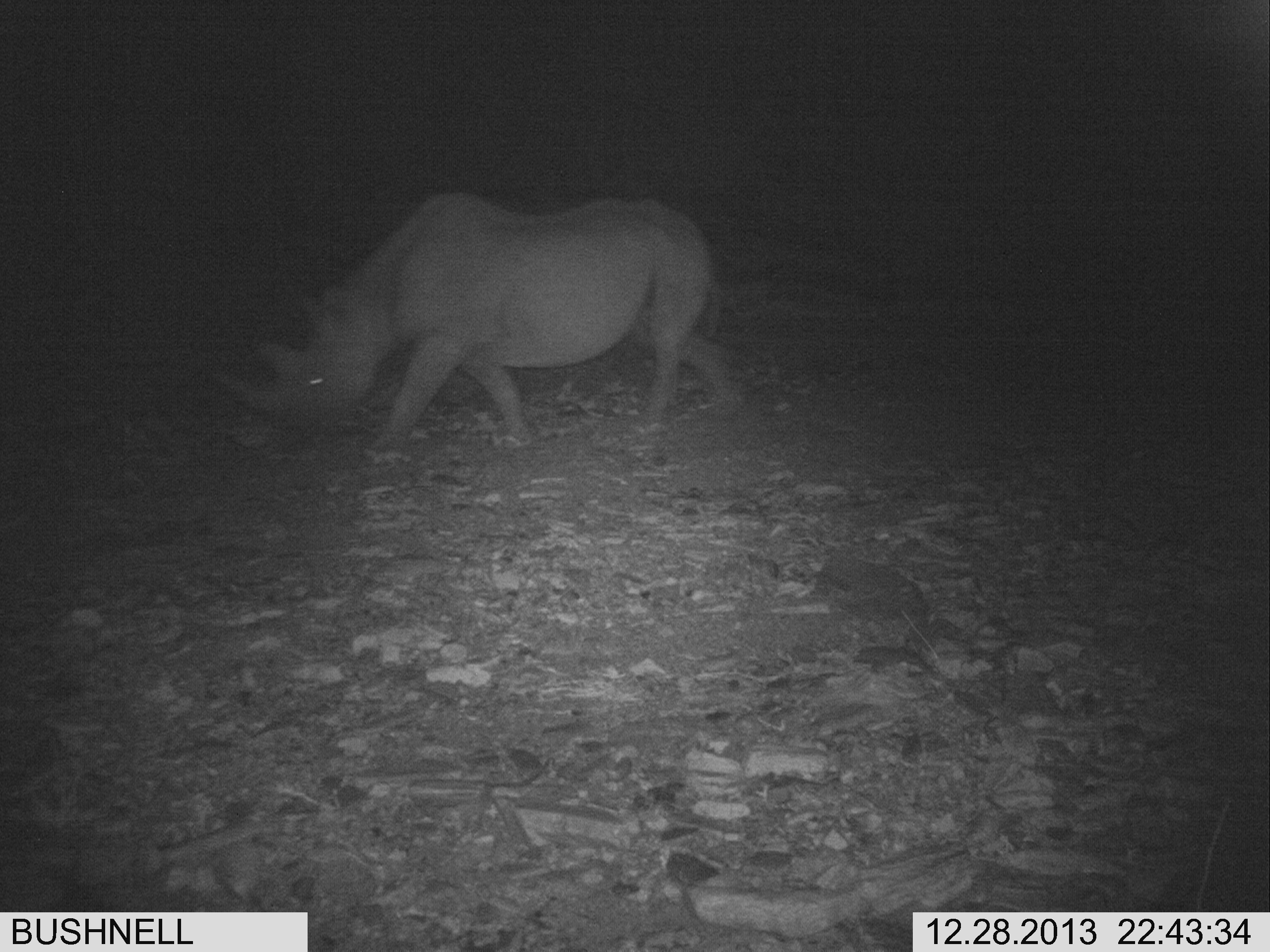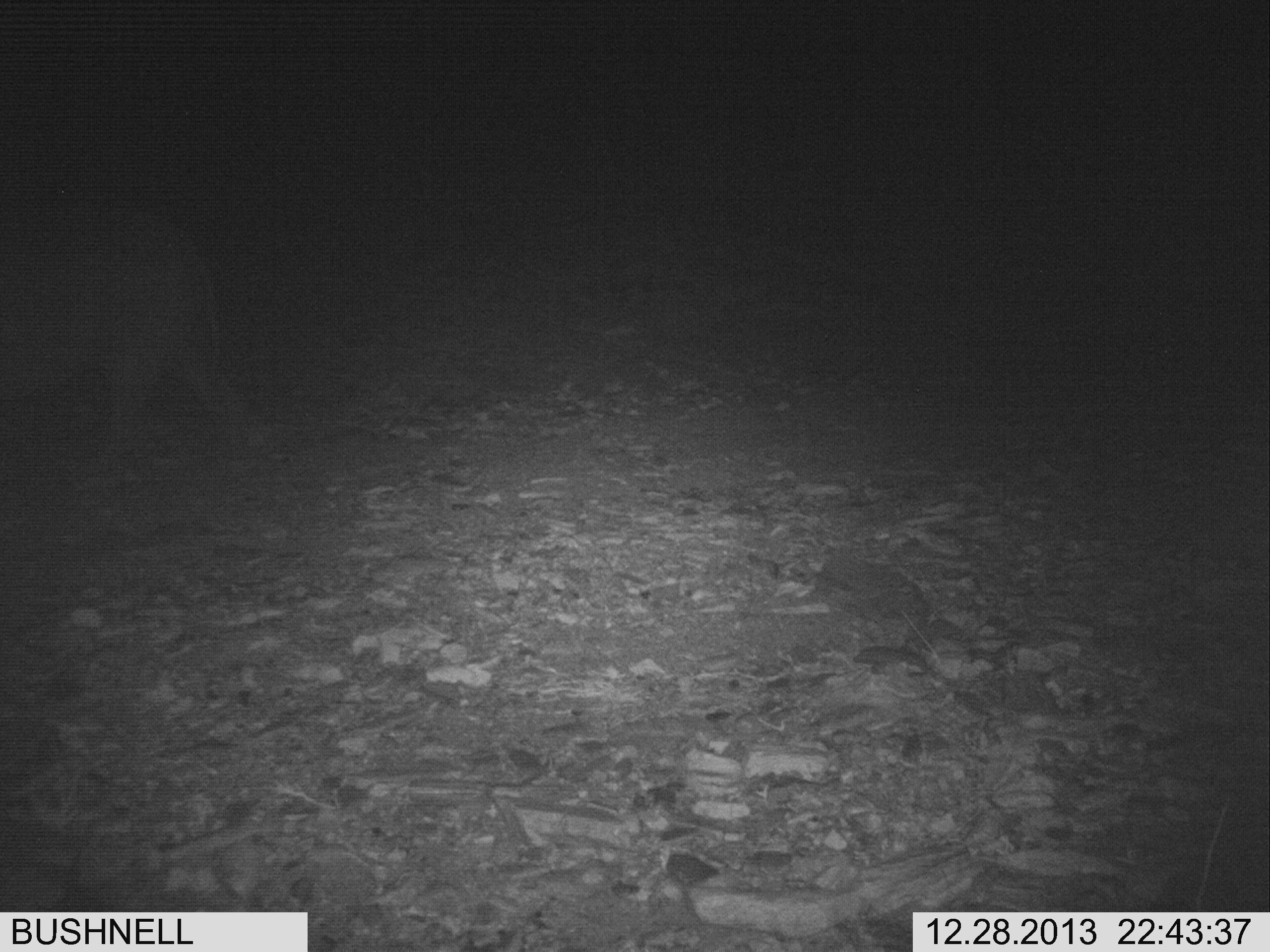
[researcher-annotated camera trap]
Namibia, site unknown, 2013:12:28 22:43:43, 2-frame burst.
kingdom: Animalia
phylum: Chordata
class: Mammalia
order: Perissodactyla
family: Rhinocerotidae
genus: Diceros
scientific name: Diceros bicornis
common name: black rhinoceros